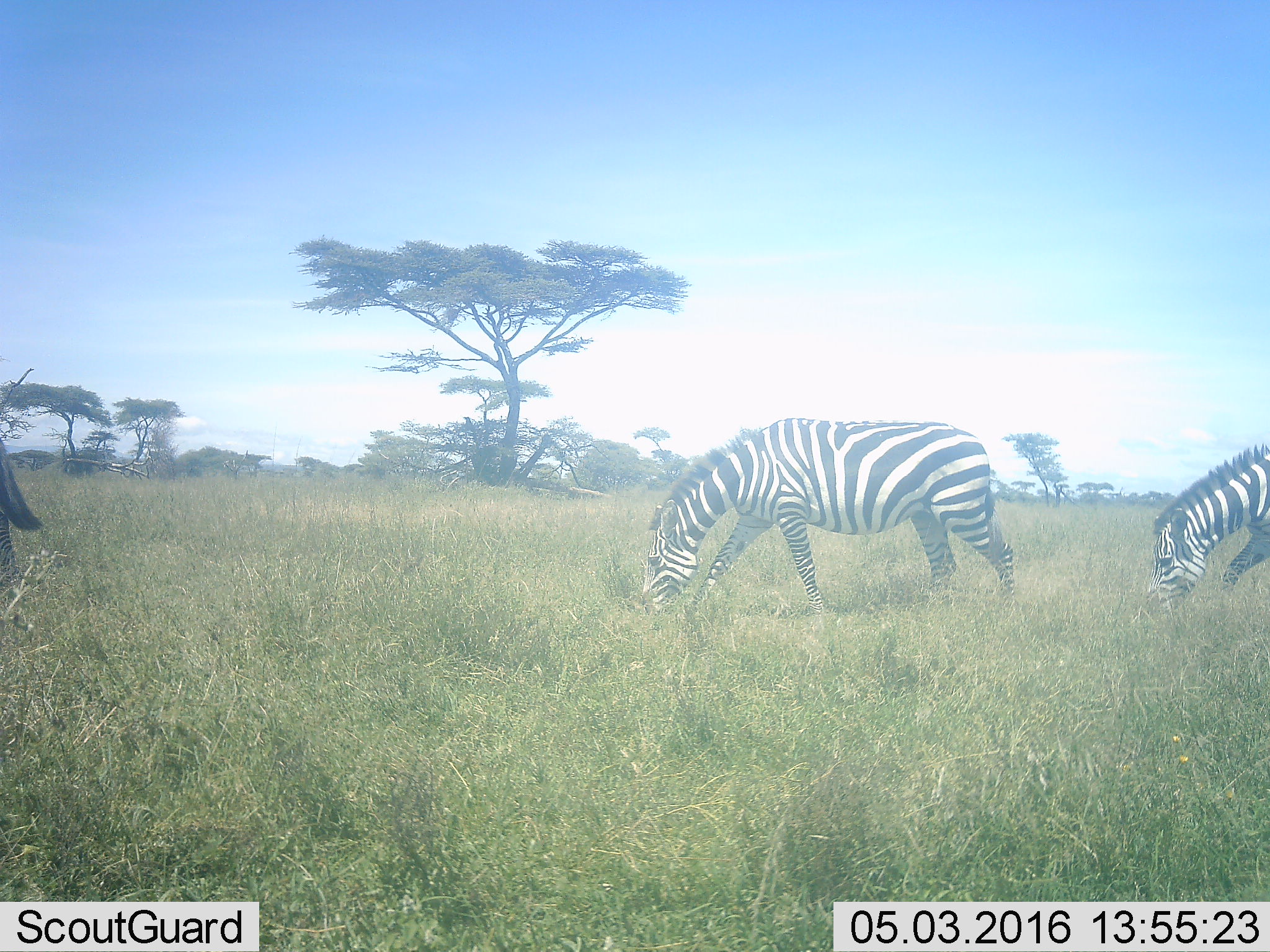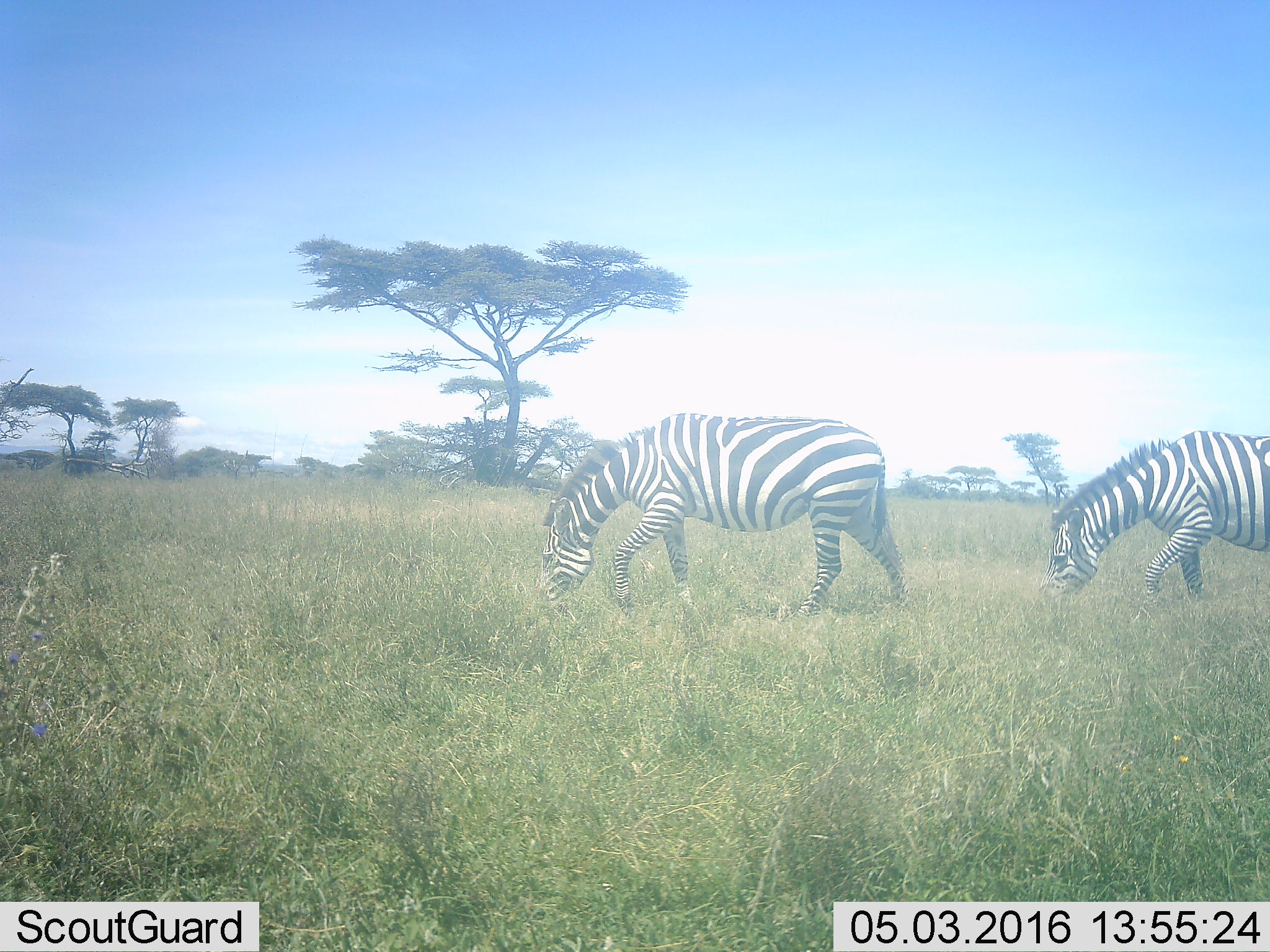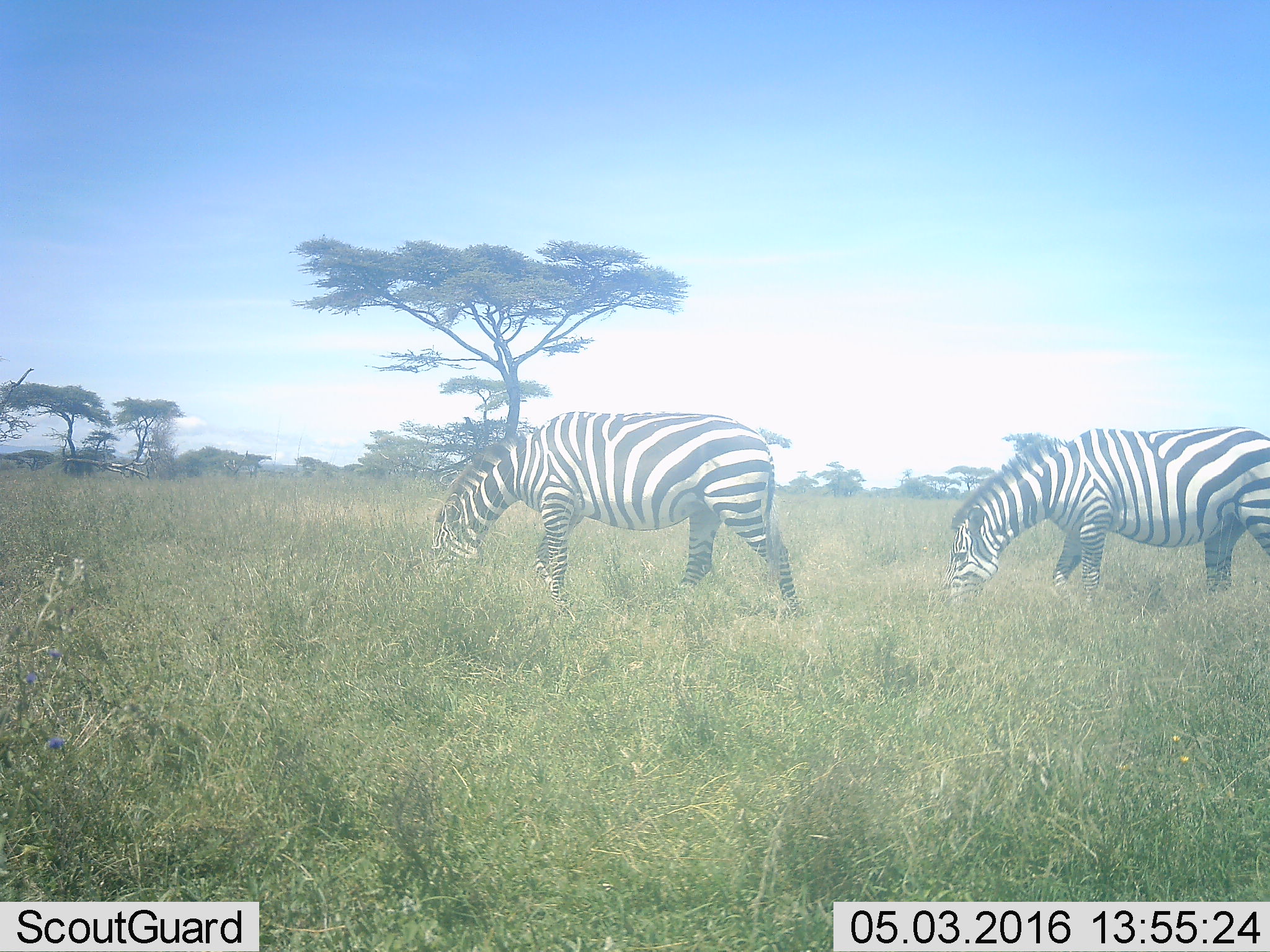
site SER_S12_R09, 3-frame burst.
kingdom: Animalia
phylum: Chordata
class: Mammalia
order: Perissodactyla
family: Equidae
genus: Equus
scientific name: Equus quagga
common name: plains zebra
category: zebraplains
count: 3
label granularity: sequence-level